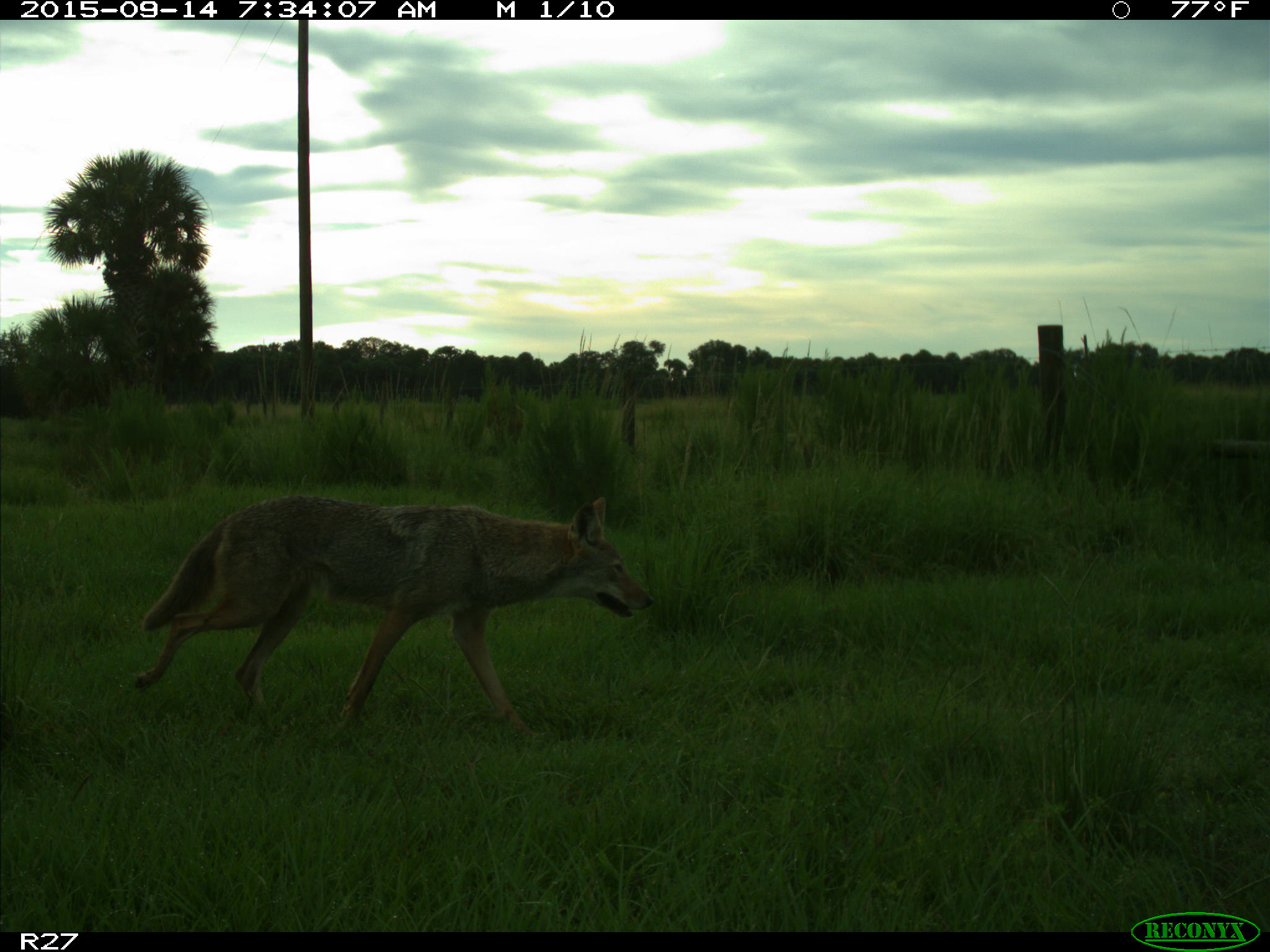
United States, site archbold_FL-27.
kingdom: Animalia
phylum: Chordata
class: Mammalia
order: Carnivora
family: Canidae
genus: Canis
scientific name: Canis latrans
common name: coyote